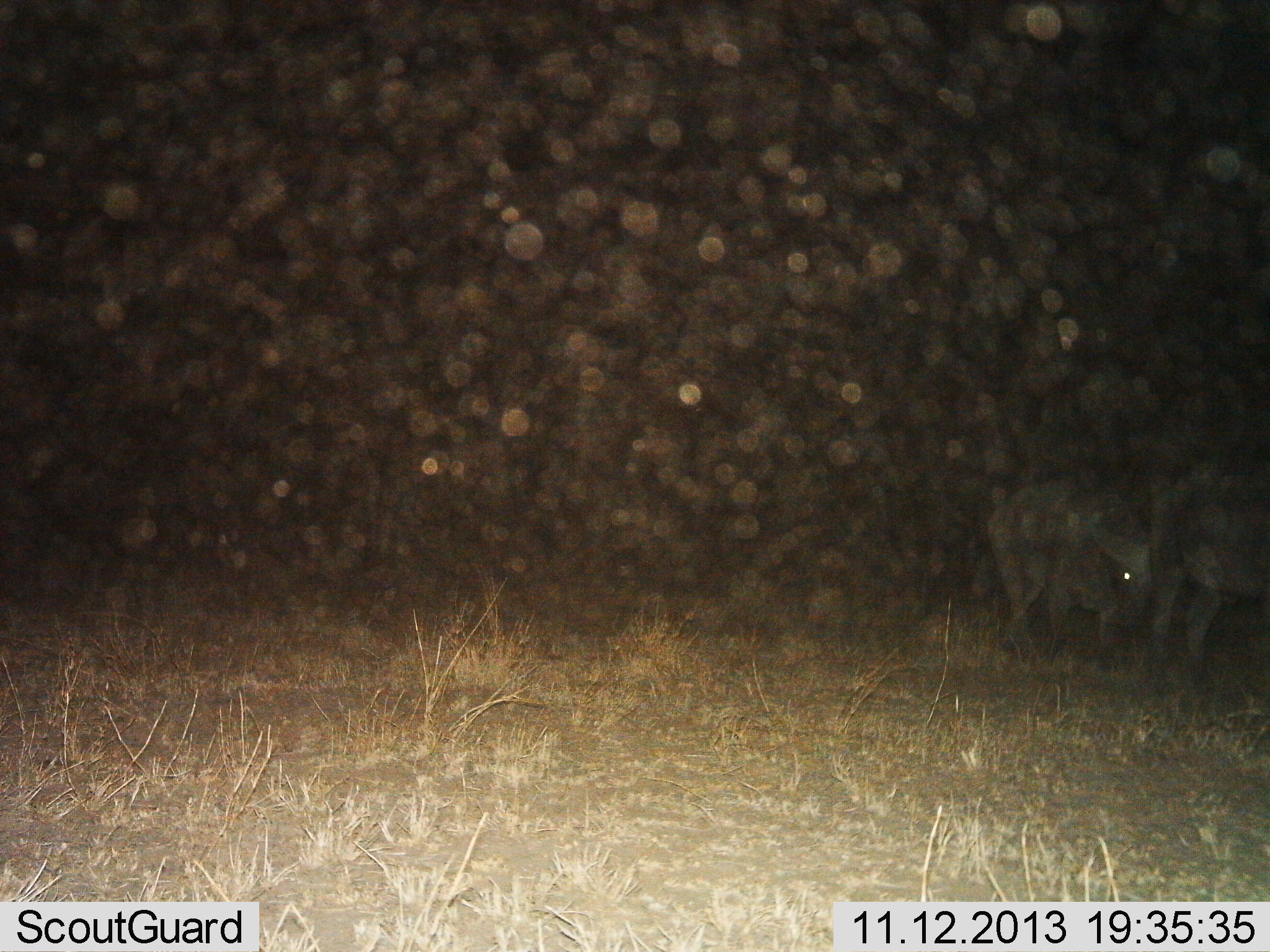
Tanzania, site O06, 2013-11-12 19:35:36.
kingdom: Animalia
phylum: Chordata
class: Mammalia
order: Artiodactyla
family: Bovidae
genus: Syncerus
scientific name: Syncerus caffer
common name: cape buffalo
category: buffalo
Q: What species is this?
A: Buffalo (cape buffalo) (Syncerus caffer).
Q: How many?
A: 2.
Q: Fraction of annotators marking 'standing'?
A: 53%.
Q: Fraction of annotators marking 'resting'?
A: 0%.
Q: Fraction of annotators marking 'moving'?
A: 60%.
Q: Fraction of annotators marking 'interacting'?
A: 7%.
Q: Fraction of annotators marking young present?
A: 0%.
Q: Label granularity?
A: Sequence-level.